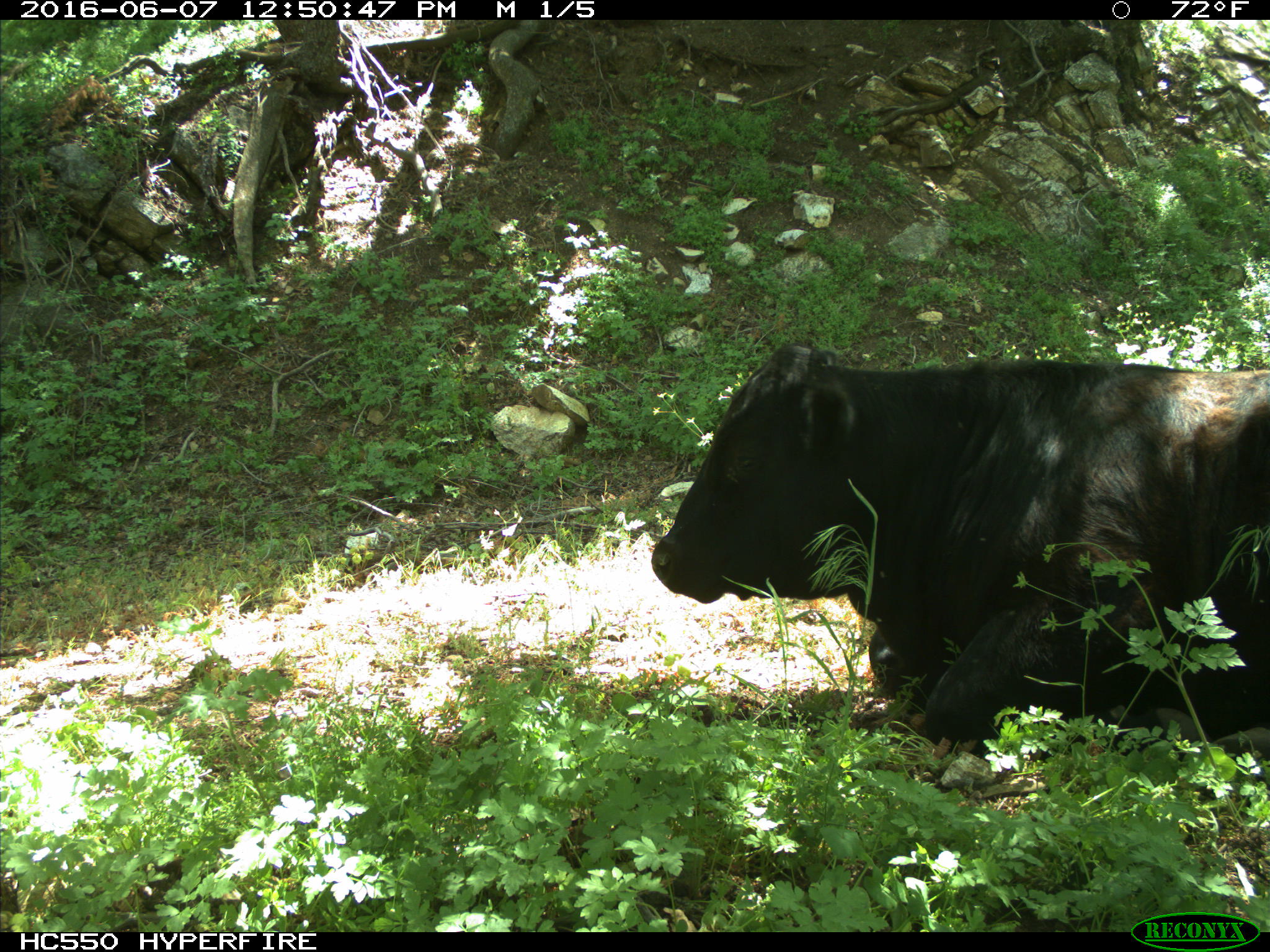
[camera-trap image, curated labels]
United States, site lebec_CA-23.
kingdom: Animalia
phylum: Chordata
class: Mammalia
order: Artiodactyla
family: Bovidae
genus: Bos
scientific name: Bos taurus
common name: domestic cow